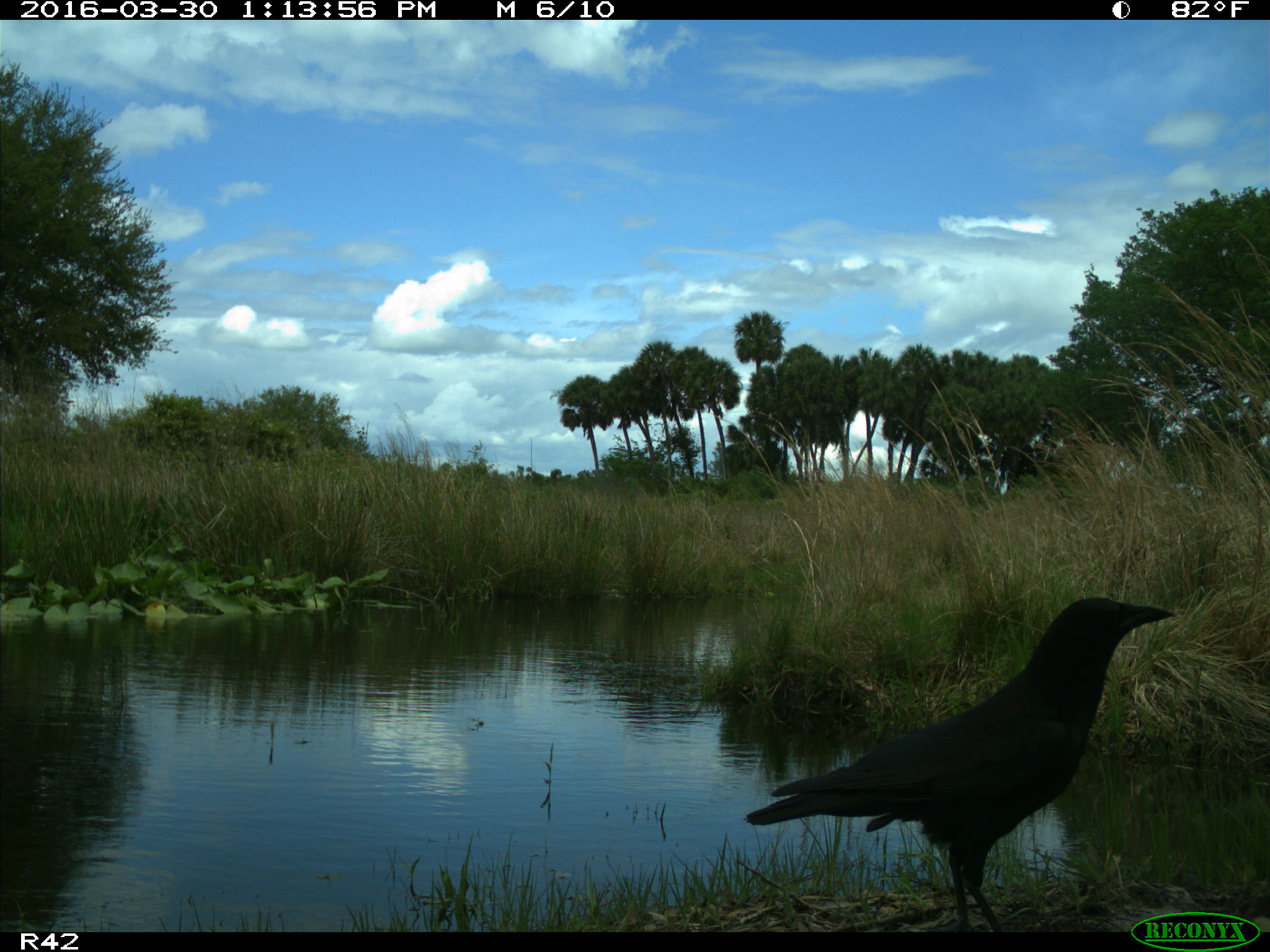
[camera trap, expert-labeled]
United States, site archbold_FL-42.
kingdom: Animalia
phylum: Chordata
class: Aves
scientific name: Aves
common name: birds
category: unidentified bird